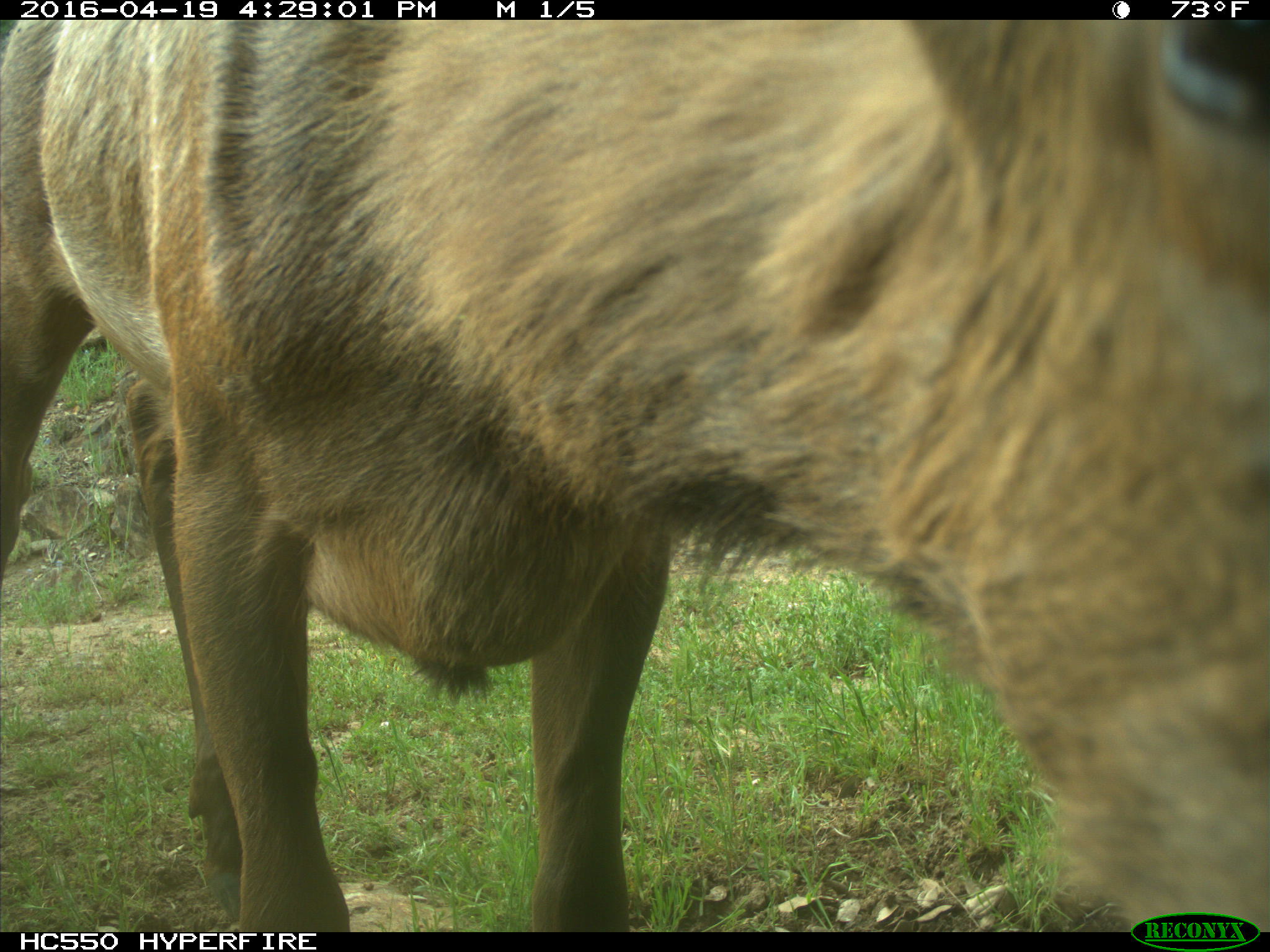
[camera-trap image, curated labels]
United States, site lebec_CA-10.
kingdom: Animalia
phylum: Chordata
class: Mammalia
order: Artiodactyla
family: Cervidae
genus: Cervus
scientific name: Cervus canadensis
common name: elk